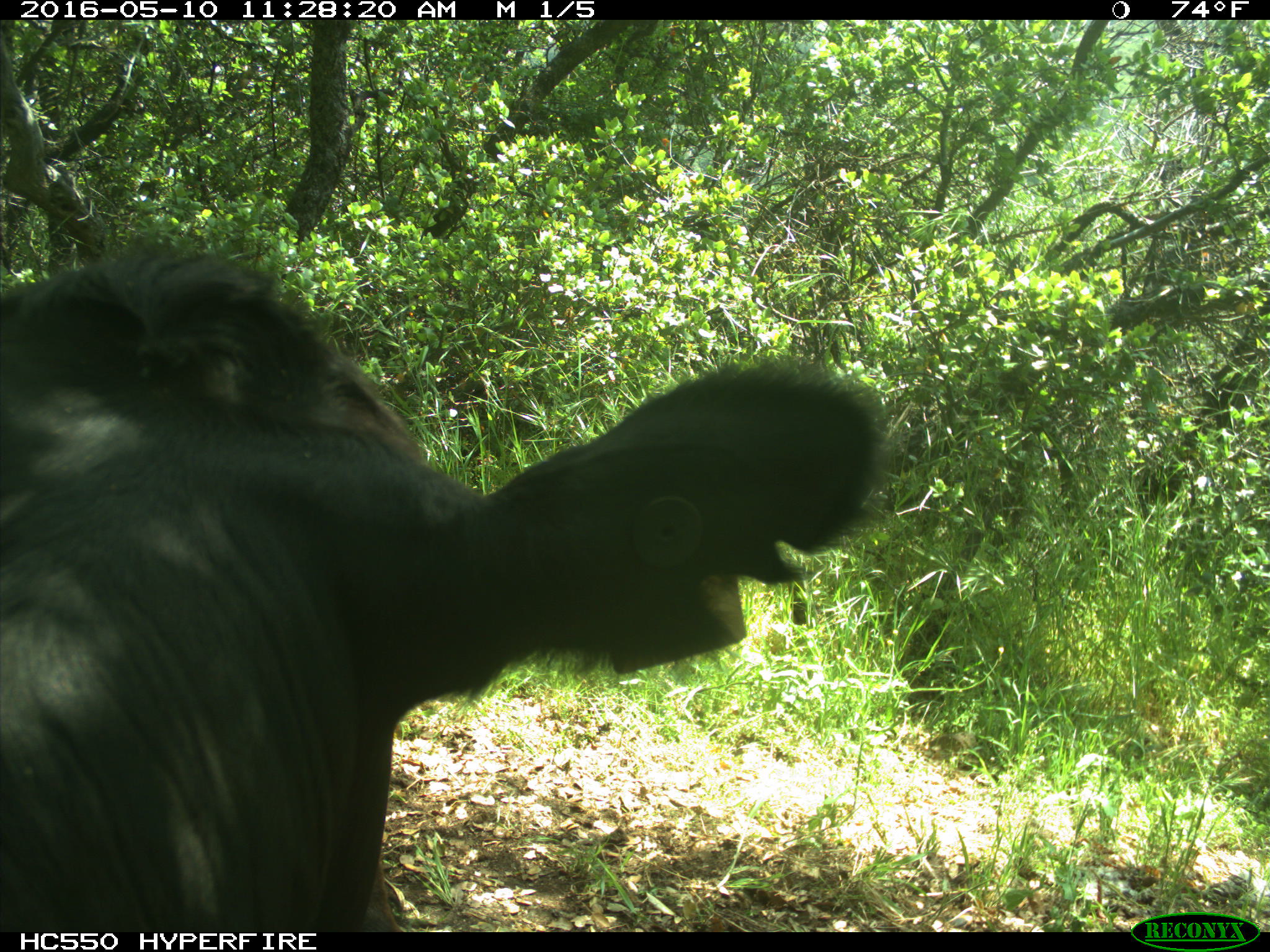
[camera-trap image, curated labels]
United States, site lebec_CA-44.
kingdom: Animalia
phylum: Chordata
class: Mammalia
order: Artiodactyla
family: Bovidae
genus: Bos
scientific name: Bos taurus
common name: domestic cow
Bos taurus (domestic cow).